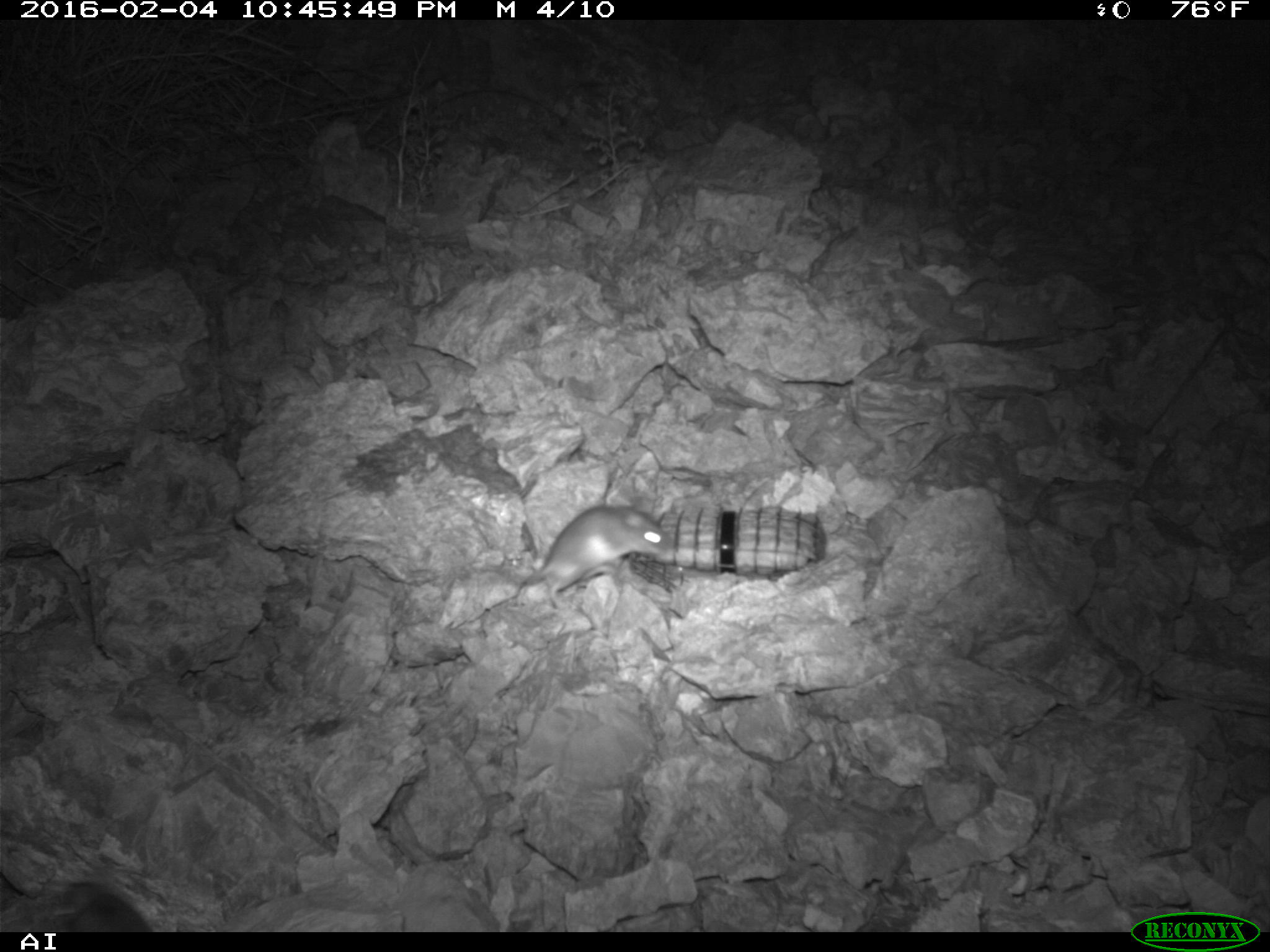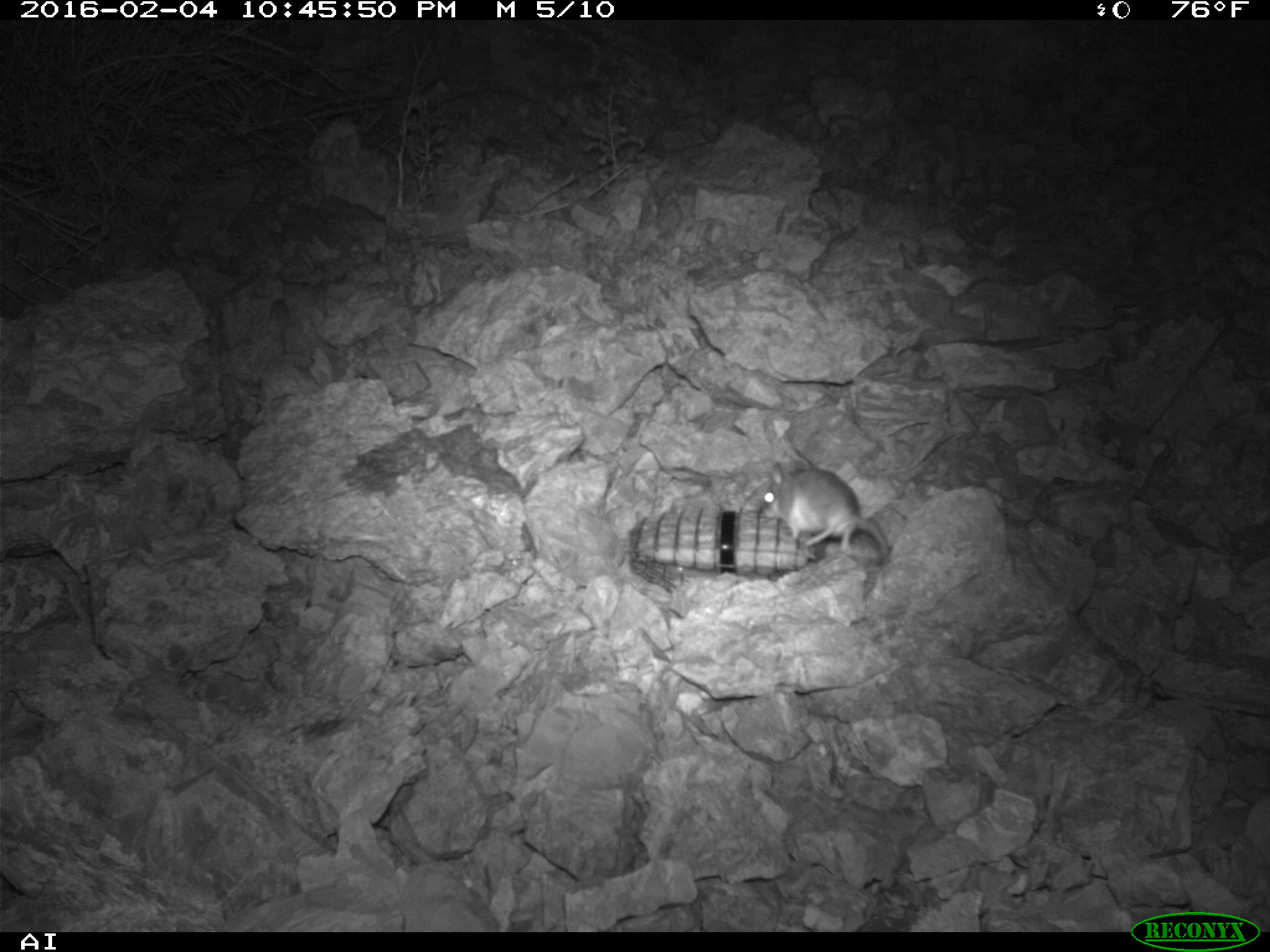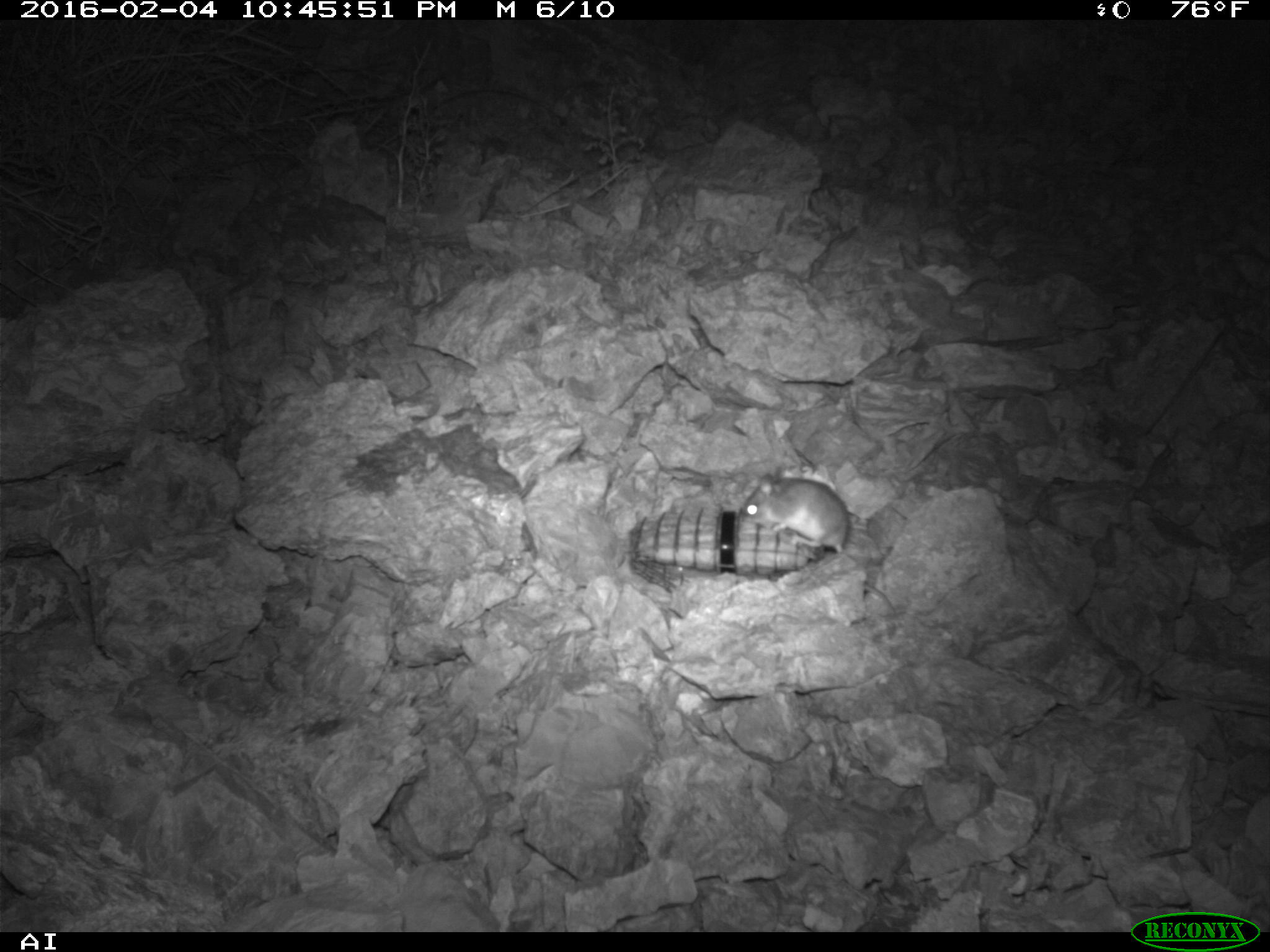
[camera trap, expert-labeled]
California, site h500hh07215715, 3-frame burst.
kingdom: Animalia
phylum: Chordata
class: Mammalia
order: Rodentia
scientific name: Rodentia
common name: rodent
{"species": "rodent (Rodentia)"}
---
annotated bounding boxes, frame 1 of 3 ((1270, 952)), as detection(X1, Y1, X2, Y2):
rodent: detection(516, 500, 674, 608); detection(48, 879, 153, 932)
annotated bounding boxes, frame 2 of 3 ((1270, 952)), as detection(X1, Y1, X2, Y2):
rodent: detection(758, 449, 890, 565)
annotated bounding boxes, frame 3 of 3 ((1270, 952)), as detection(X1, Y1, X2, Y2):
rodent: detection(740, 465, 895, 612)